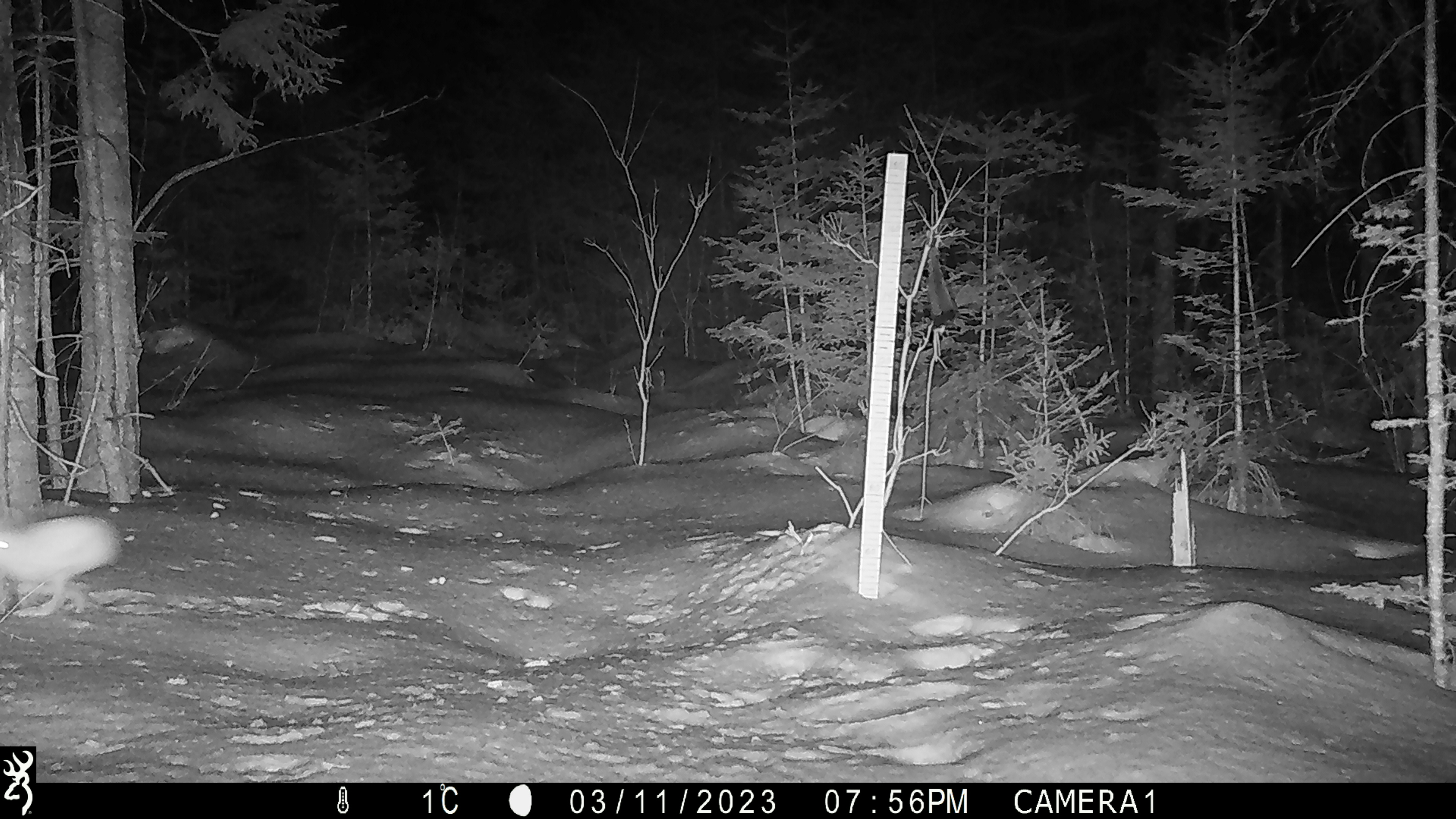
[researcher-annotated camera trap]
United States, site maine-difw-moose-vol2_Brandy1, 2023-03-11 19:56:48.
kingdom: Animalia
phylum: Chordata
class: Mammalia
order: Lagomorpha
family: Leporidae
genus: Lepus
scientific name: Lepus americanus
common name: snowshoe hare